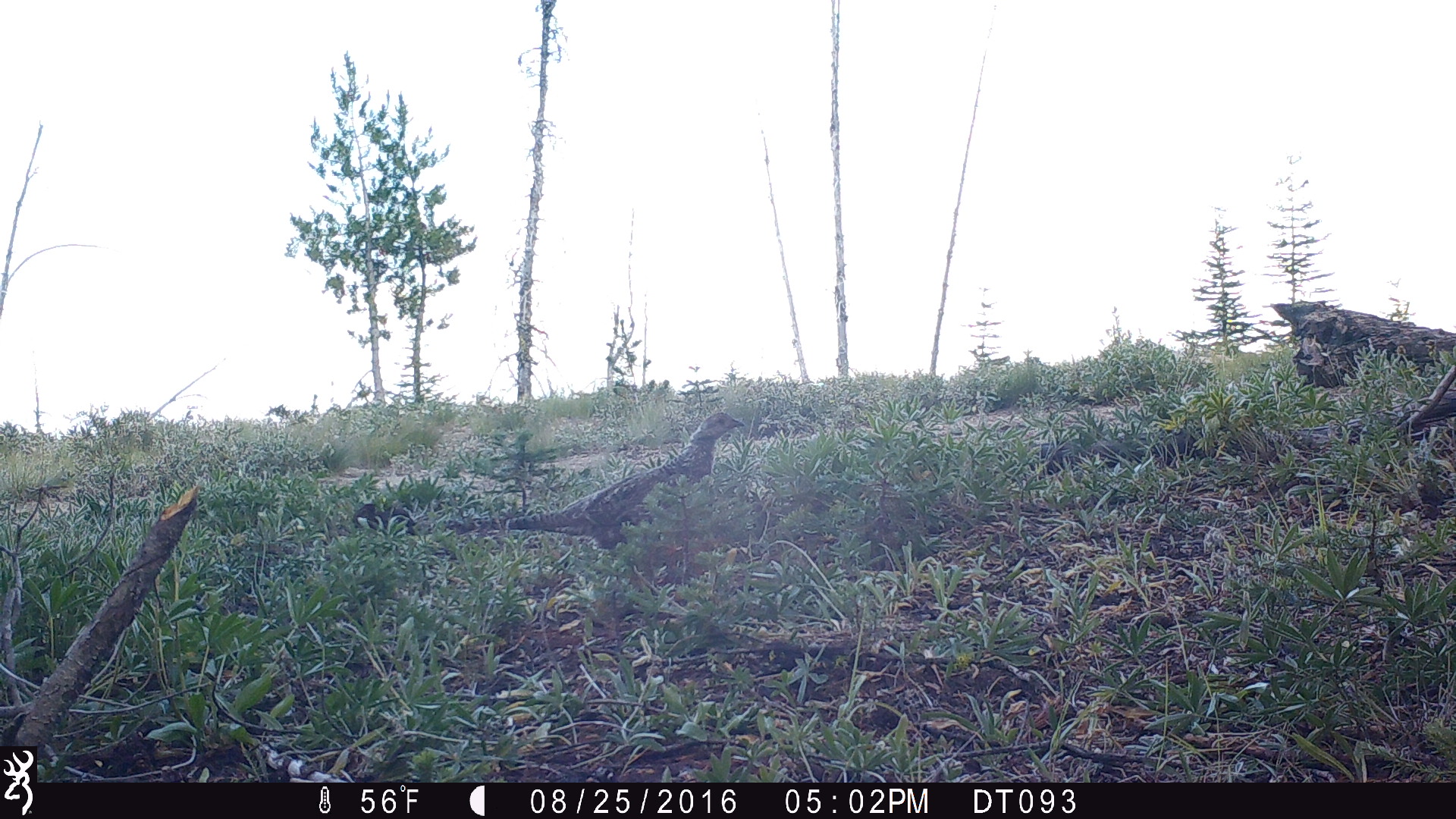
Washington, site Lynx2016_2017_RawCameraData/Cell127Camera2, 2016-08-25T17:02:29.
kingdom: Animalia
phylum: Chordata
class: Aves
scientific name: Aves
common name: birds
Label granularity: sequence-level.